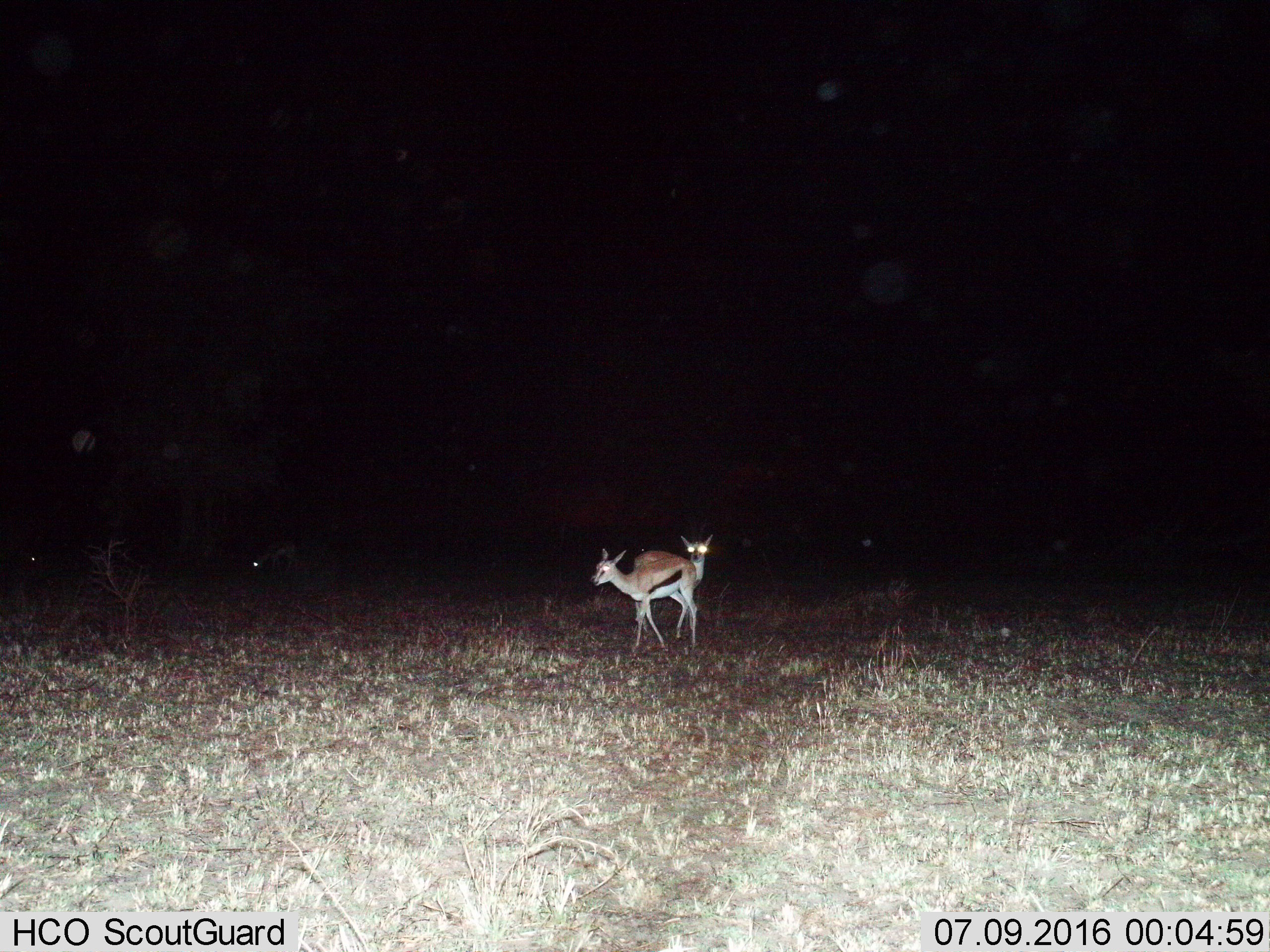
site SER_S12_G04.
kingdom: Animalia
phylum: Chordata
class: Mammalia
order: Artiodactyla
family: Bovidae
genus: Eudorcas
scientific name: Eudorcas thomsonii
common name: thomson's gazelle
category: gazellethomsons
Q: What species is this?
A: Gazellethomsons (thomson's gazelle) (Eudorcas thomsonii).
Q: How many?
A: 3.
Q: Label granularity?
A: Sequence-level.